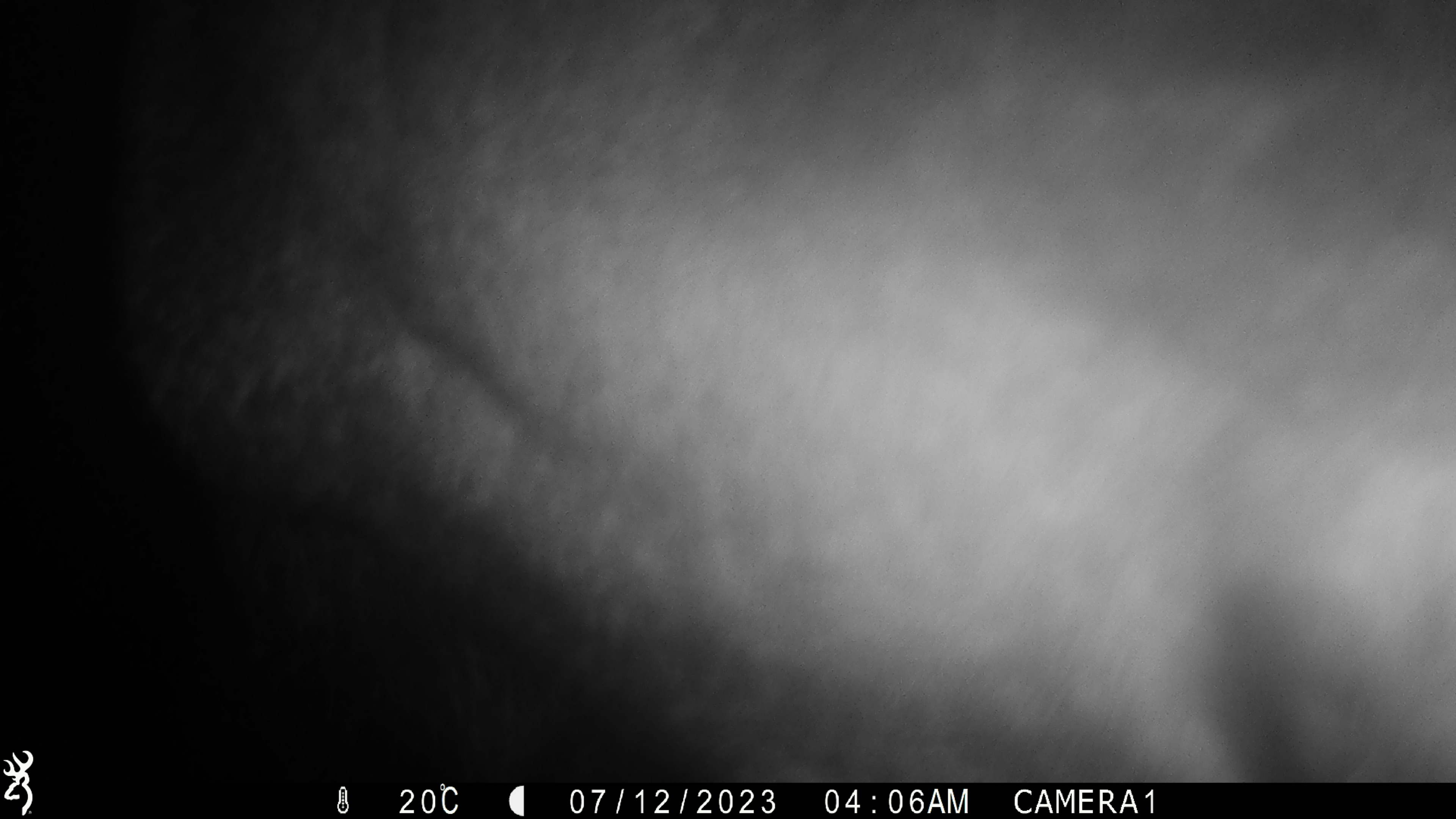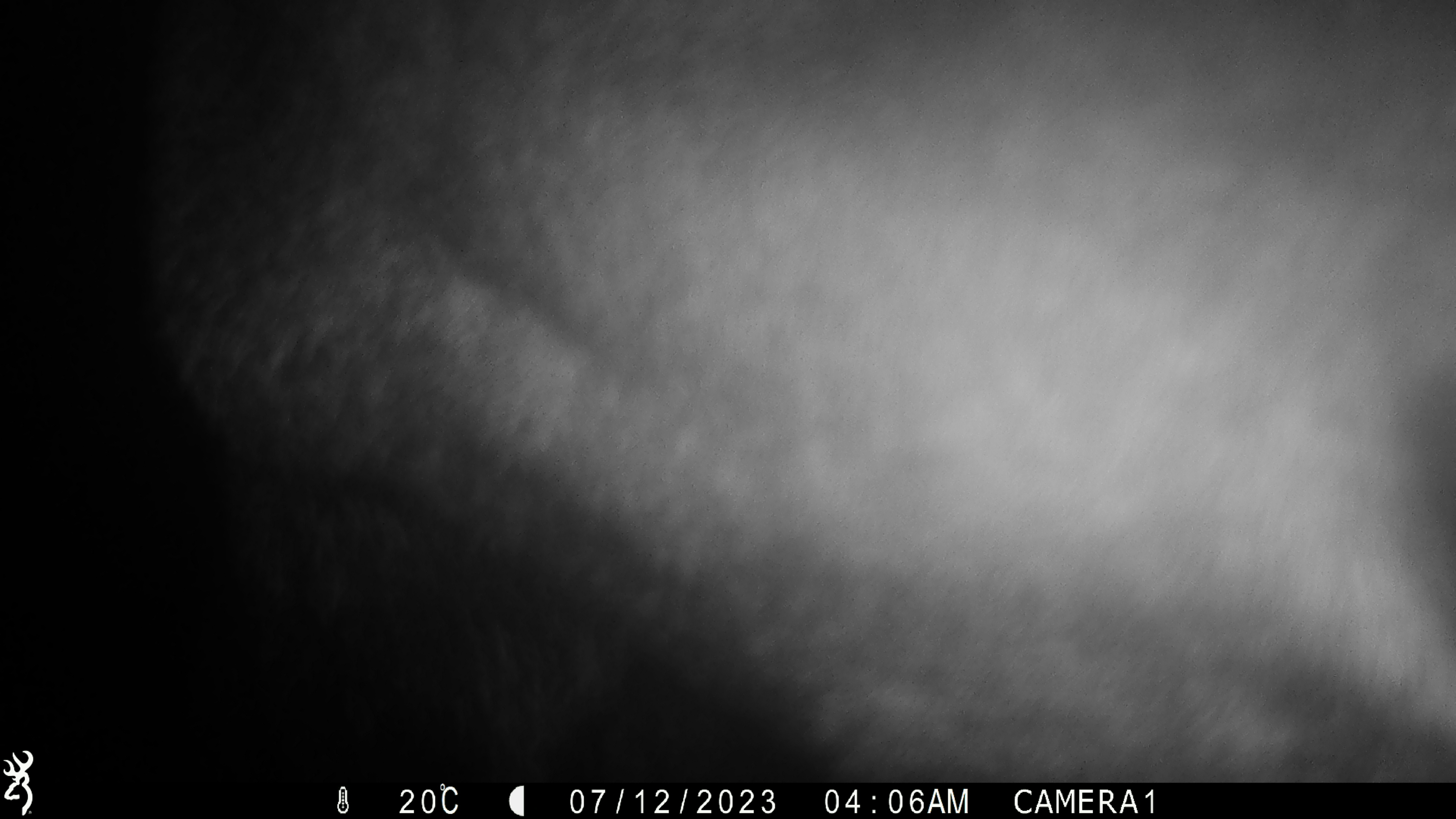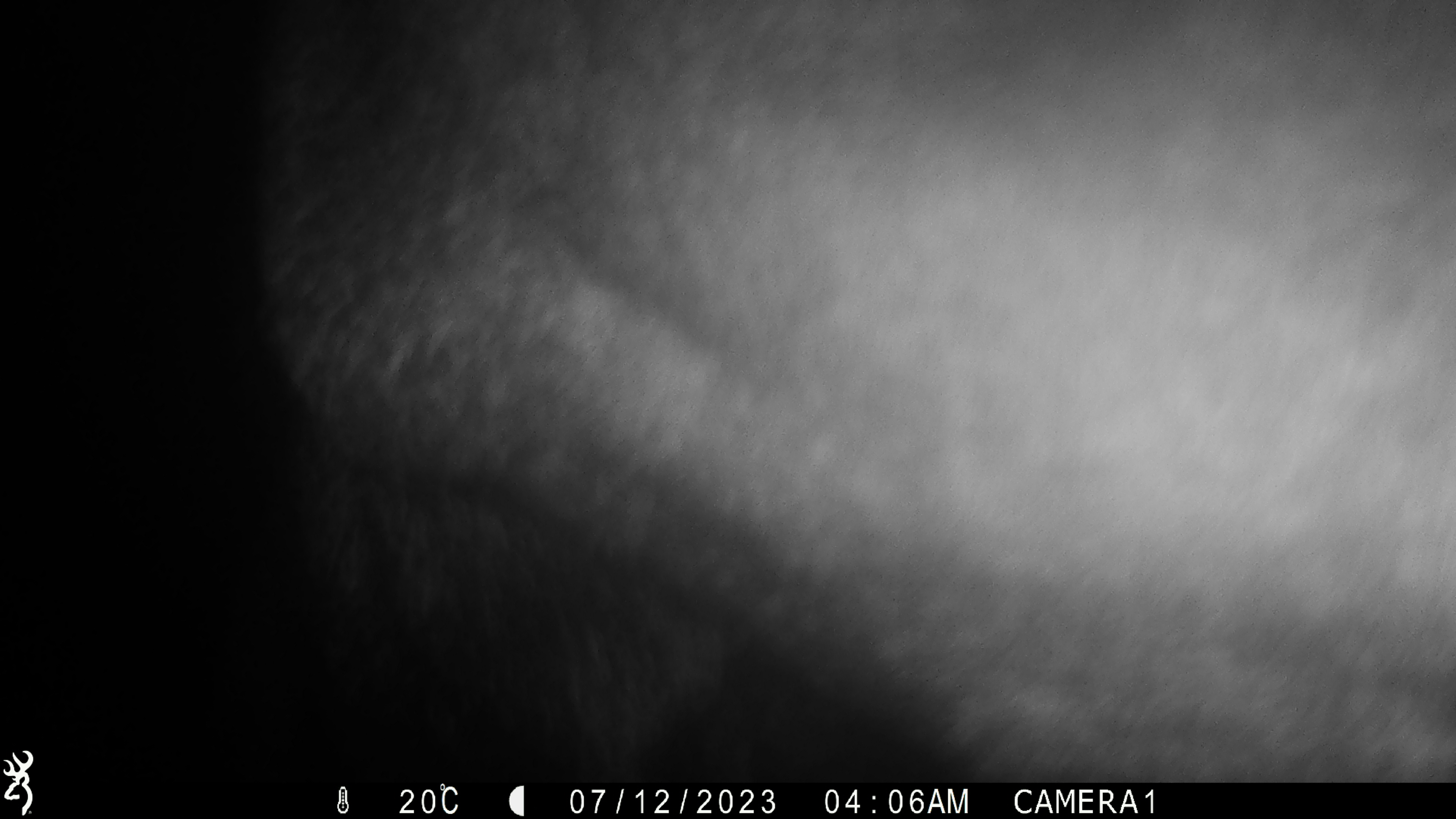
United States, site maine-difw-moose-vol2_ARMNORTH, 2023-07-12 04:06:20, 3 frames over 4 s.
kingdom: Animalia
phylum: Chordata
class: Mammalia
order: Artiodactyla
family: Cervidae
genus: Alces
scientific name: Alces alces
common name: moose